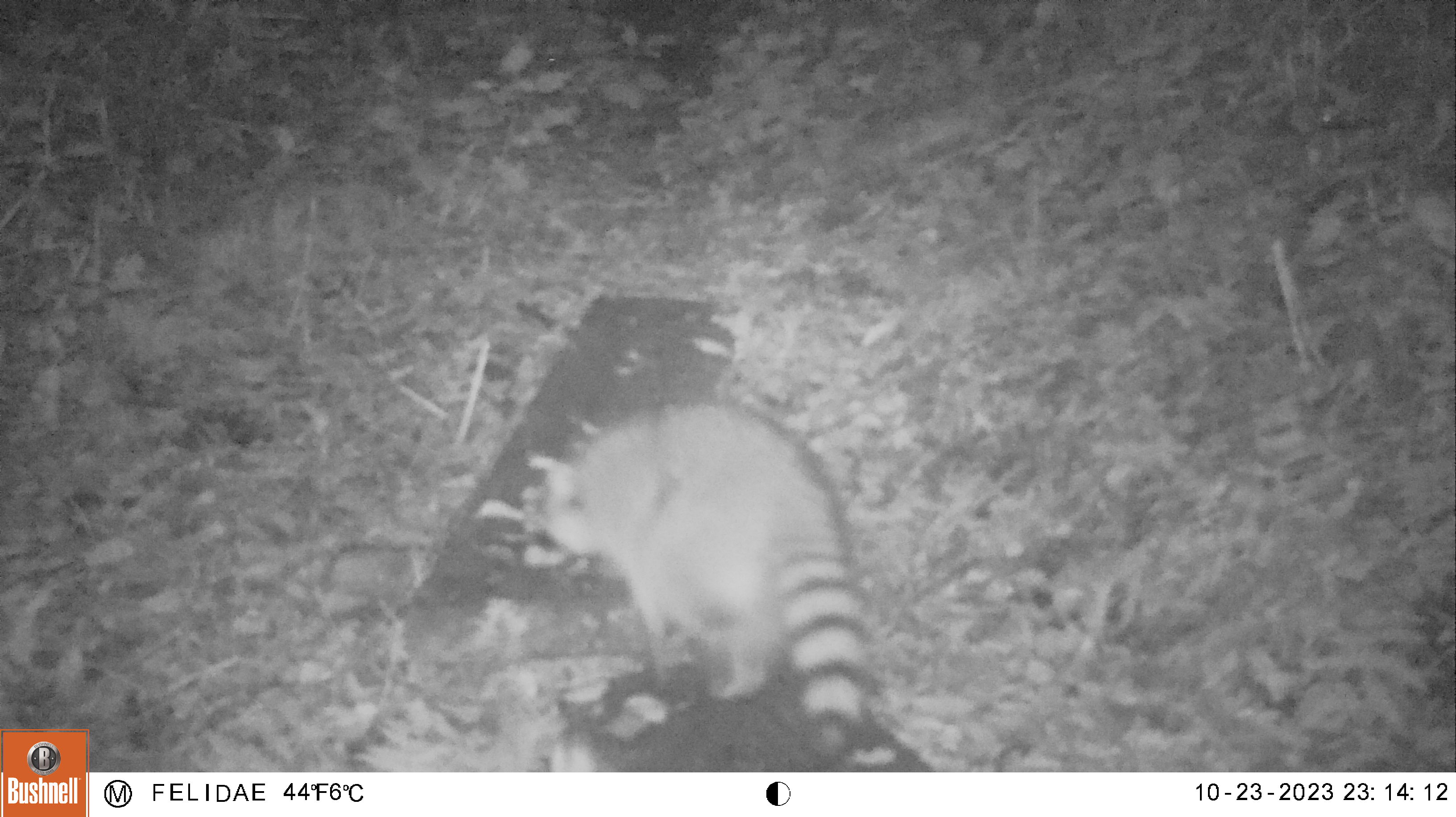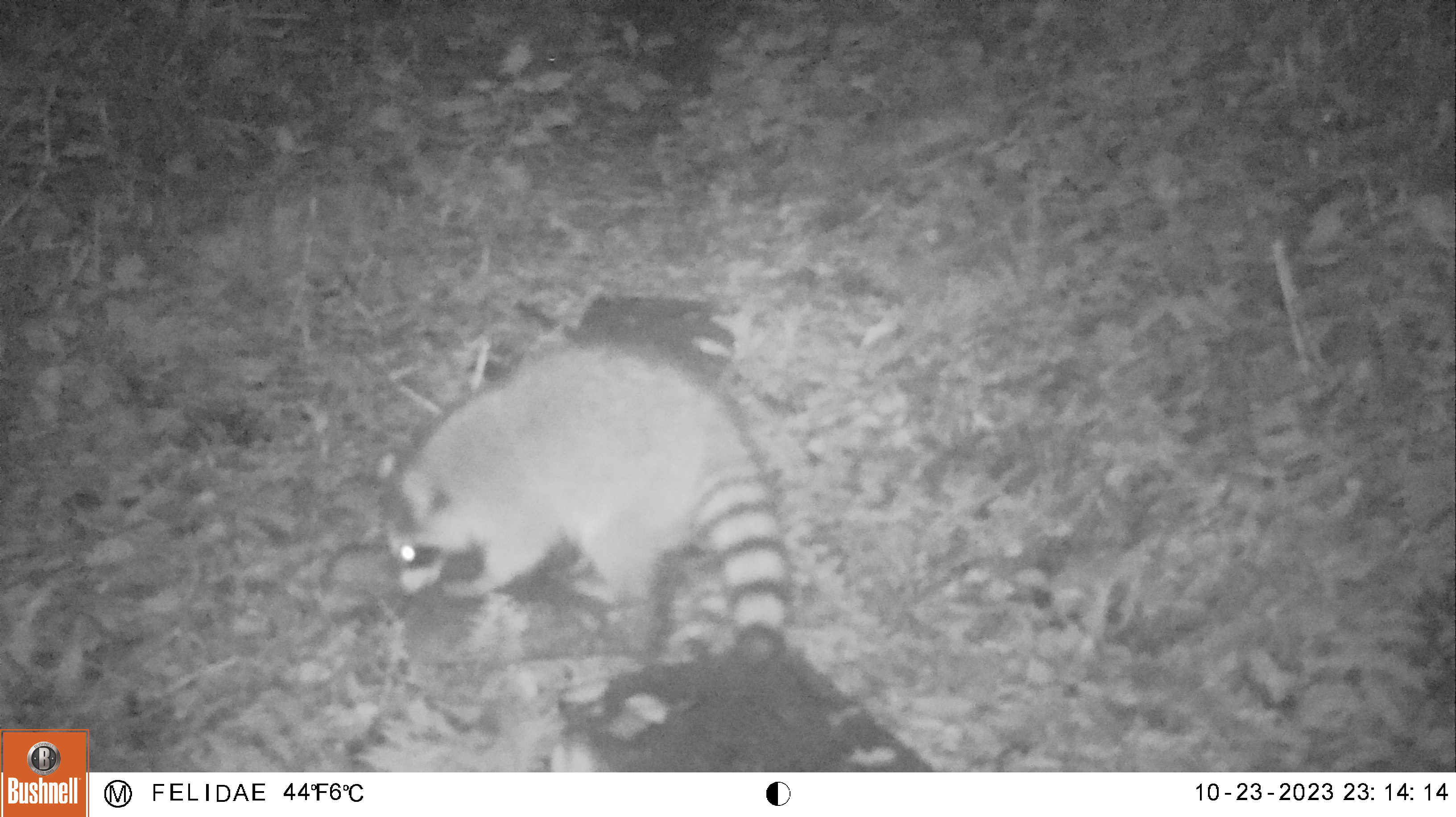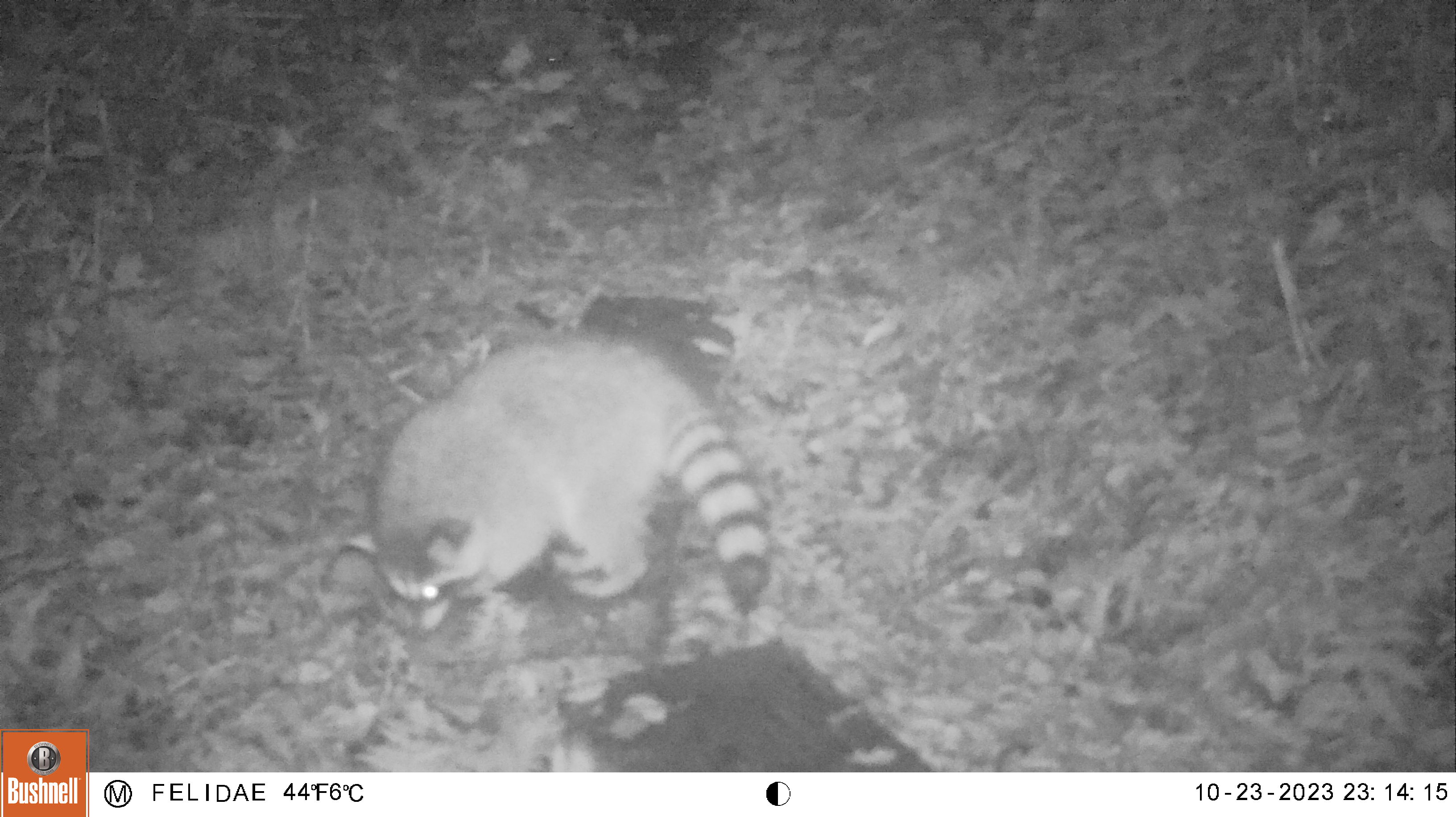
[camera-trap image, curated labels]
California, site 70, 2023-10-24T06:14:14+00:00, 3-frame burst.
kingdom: Animalia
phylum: Chordata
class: Mammalia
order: Carnivora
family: Procyonidae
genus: Procyon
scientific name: Procyon lotor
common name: raccoon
Raccoon (Procyon lotor).